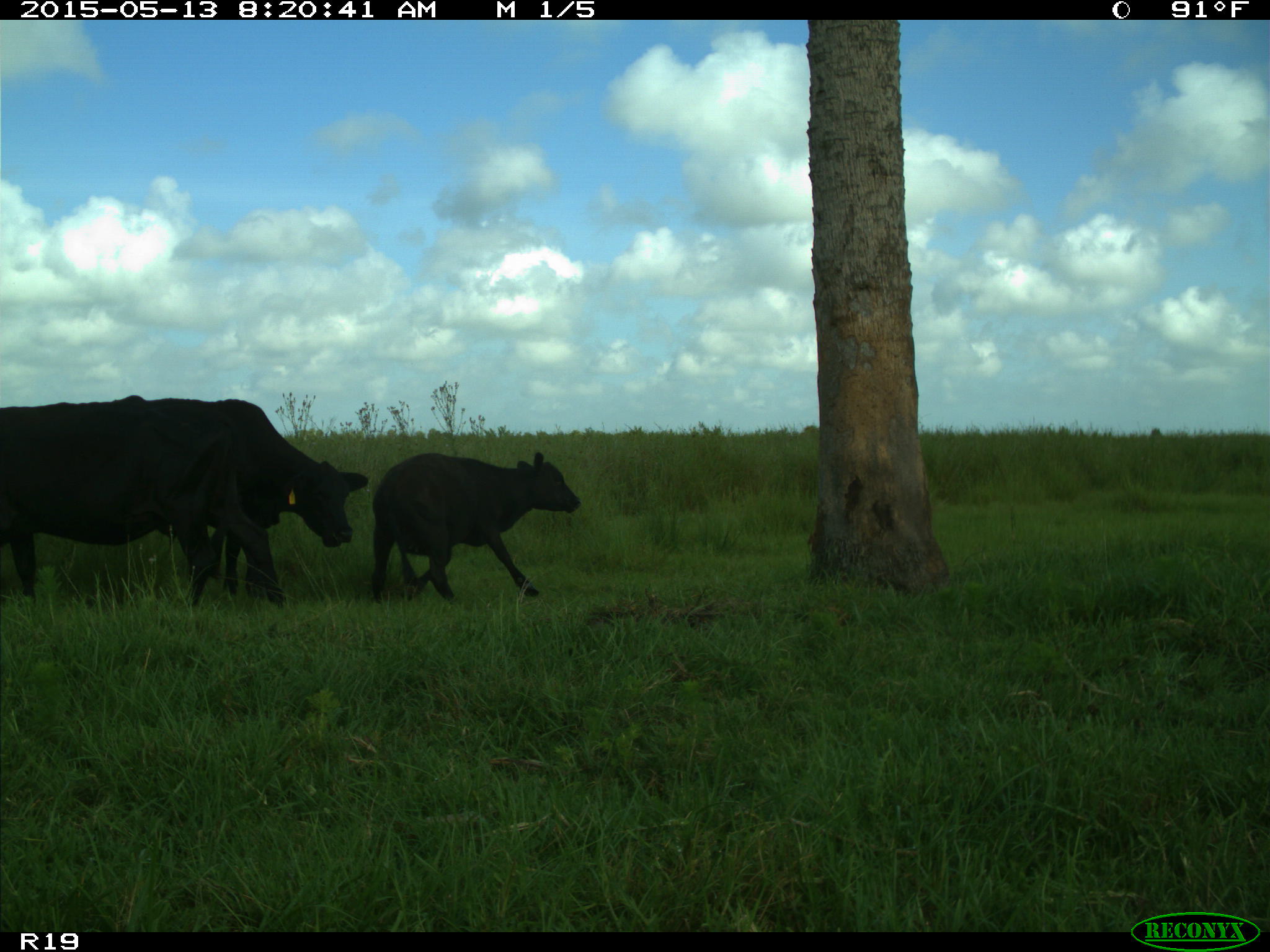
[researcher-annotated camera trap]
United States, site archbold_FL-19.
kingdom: Animalia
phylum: Chordata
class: Mammalia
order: Artiodactyla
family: Bovidae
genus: Bos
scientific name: Bos taurus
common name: domestic cow